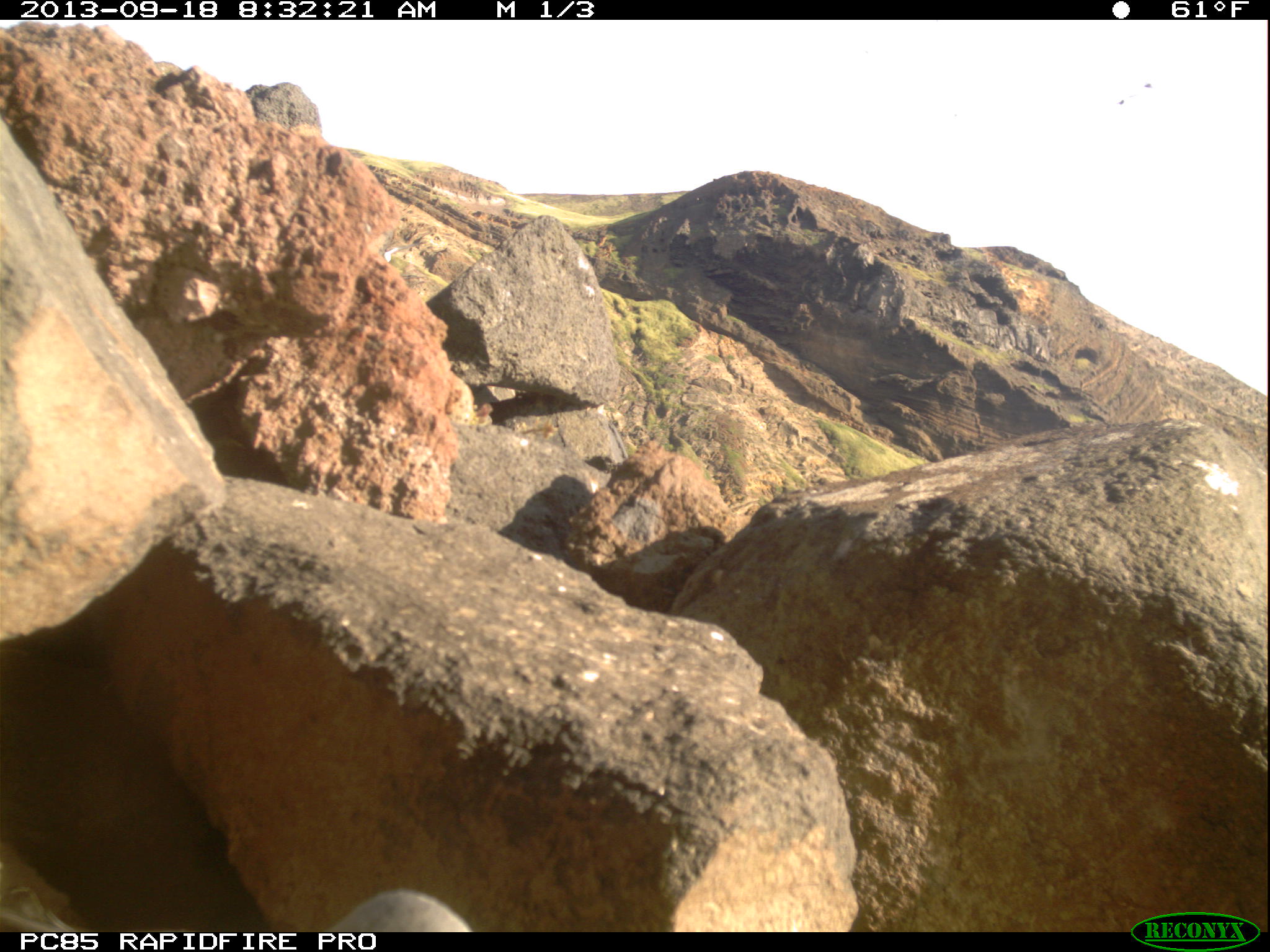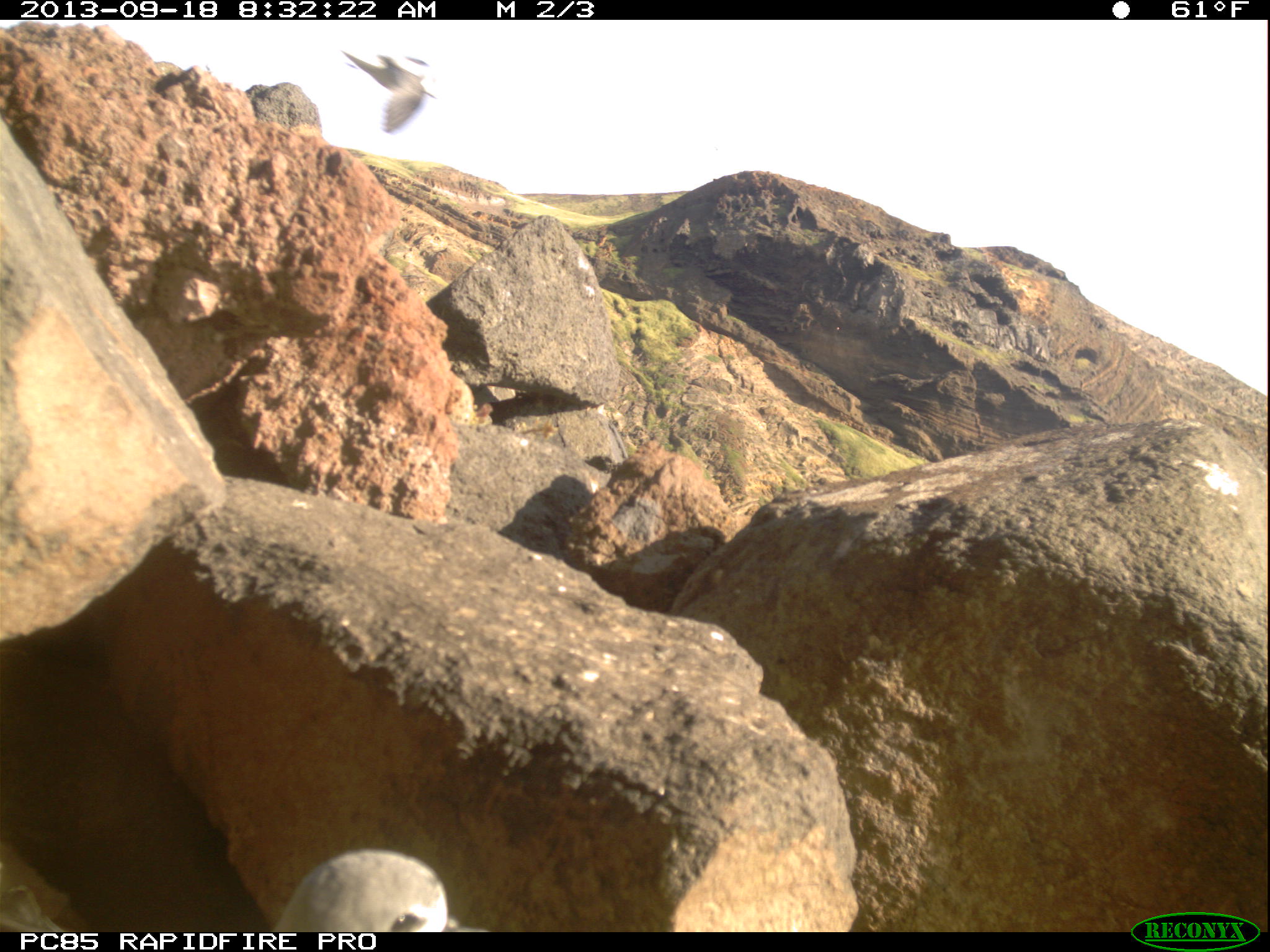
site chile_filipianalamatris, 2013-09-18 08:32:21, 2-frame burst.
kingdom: Animalia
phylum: Chordata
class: Aves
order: Procellariiformes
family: Procellariidae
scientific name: Procellariidae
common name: petrel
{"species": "petrel (Procellariidae)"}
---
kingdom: Animalia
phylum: Chordata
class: Aves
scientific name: Aves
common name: bird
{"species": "bird (Aves)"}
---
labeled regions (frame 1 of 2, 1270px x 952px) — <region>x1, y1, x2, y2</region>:
petrel: <region>314, 886, 470, 930</region>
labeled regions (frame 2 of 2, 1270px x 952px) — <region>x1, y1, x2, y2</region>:
bird: <region>335, 45, 433, 133</region>
petrel: <region>260, 849, 455, 932</region>